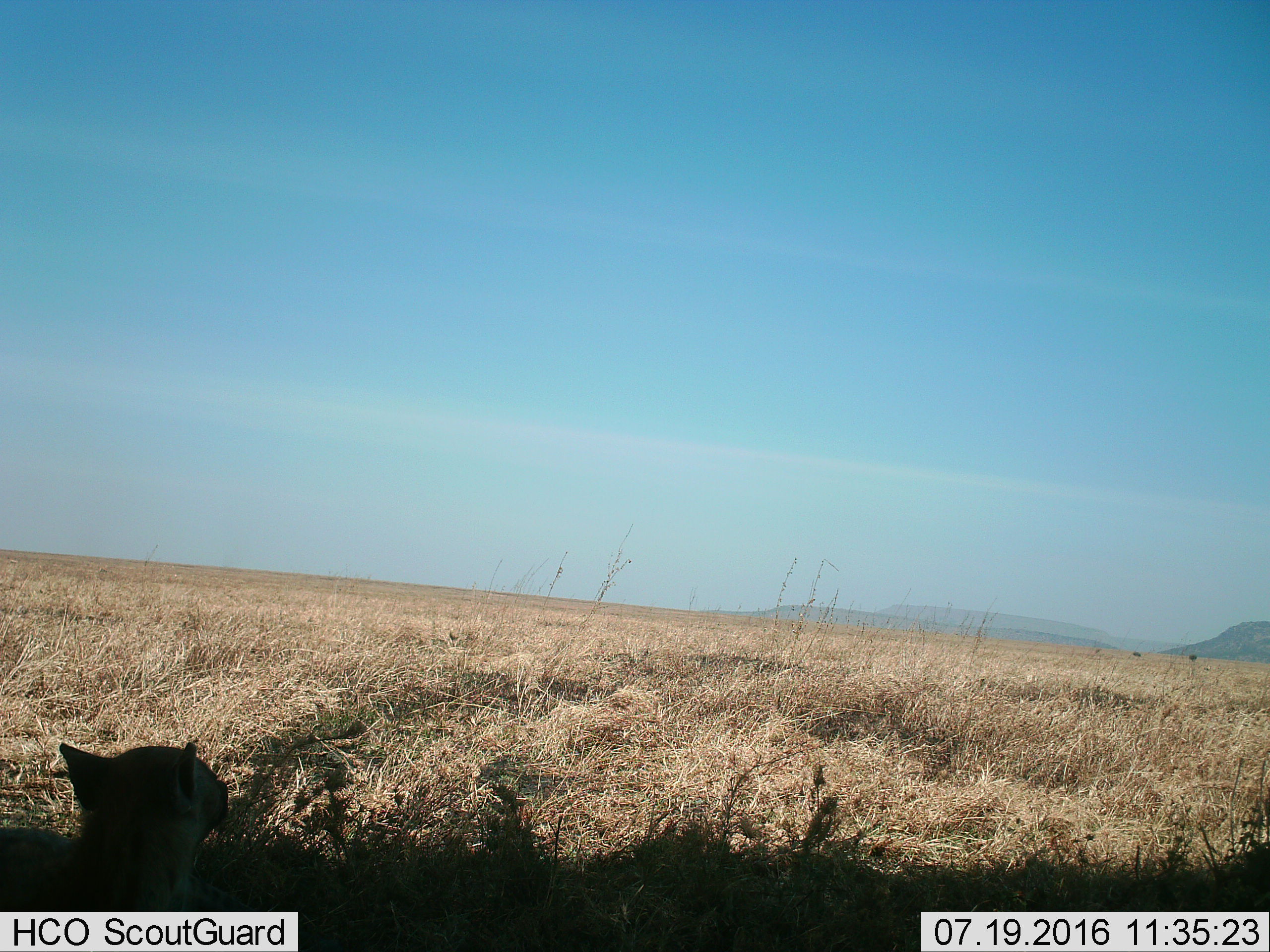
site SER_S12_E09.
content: unidentified animal